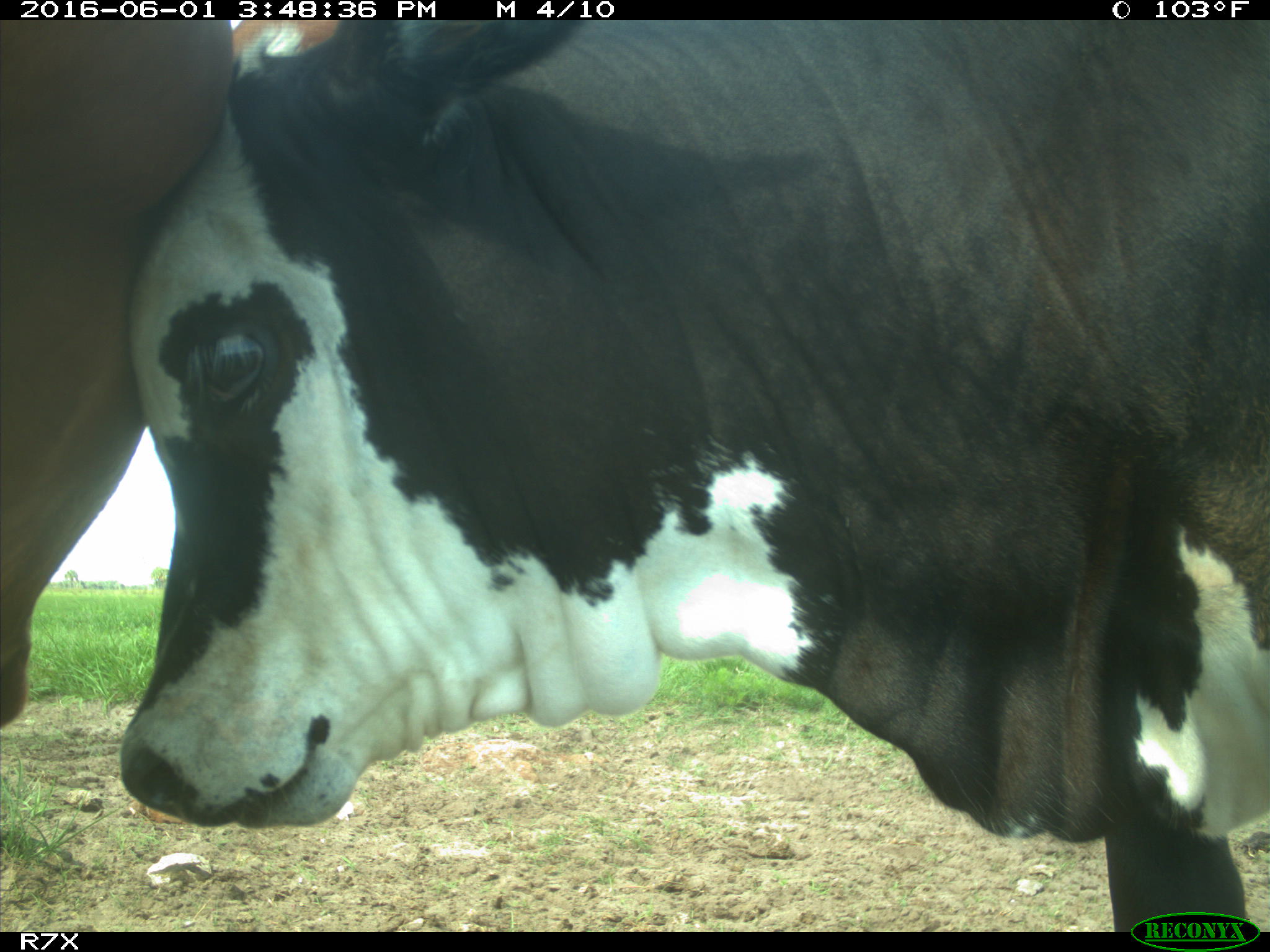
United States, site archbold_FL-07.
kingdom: Animalia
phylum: Chordata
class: Mammalia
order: Artiodactyla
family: Bovidae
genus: Bos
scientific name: Bos taurus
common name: domestic cow